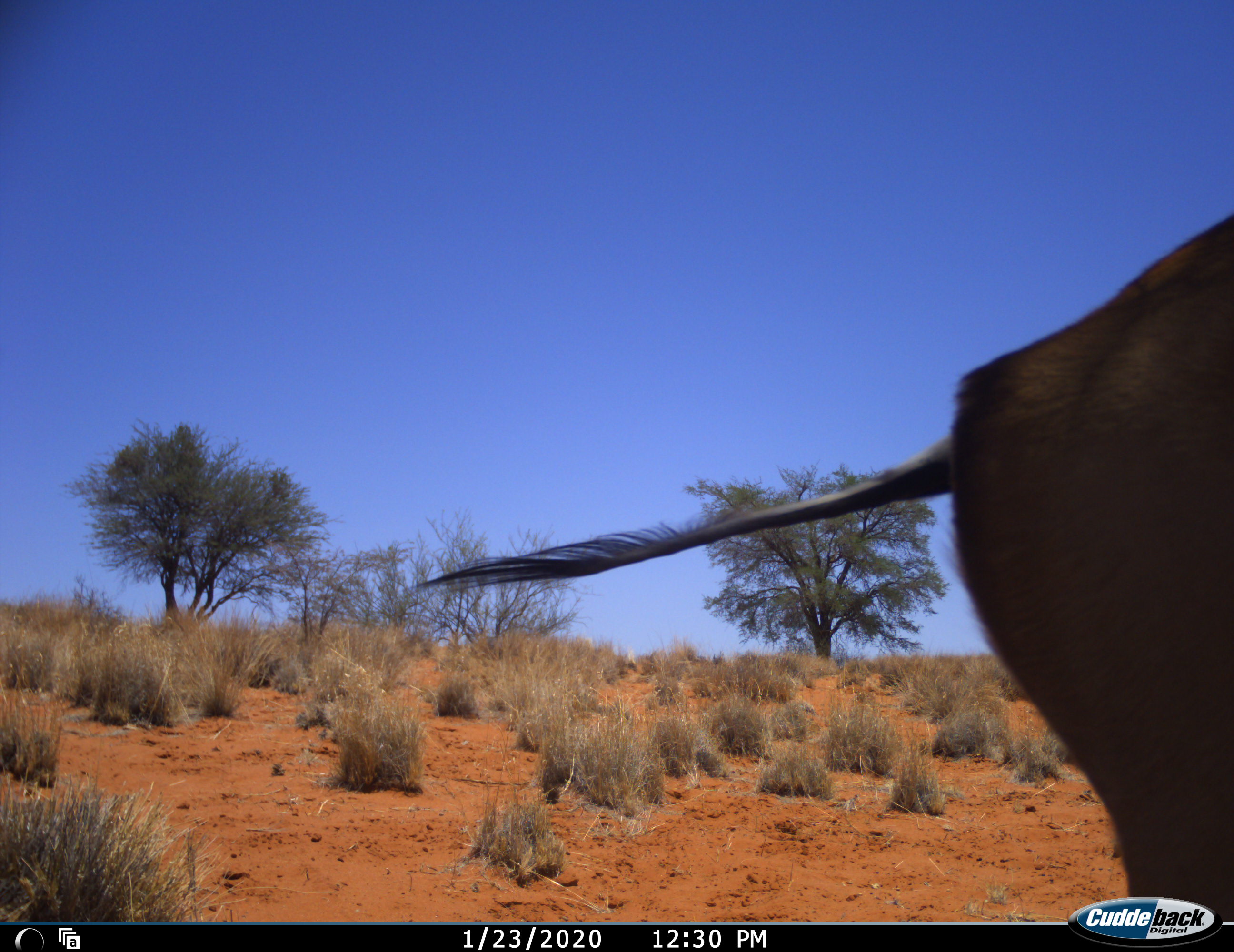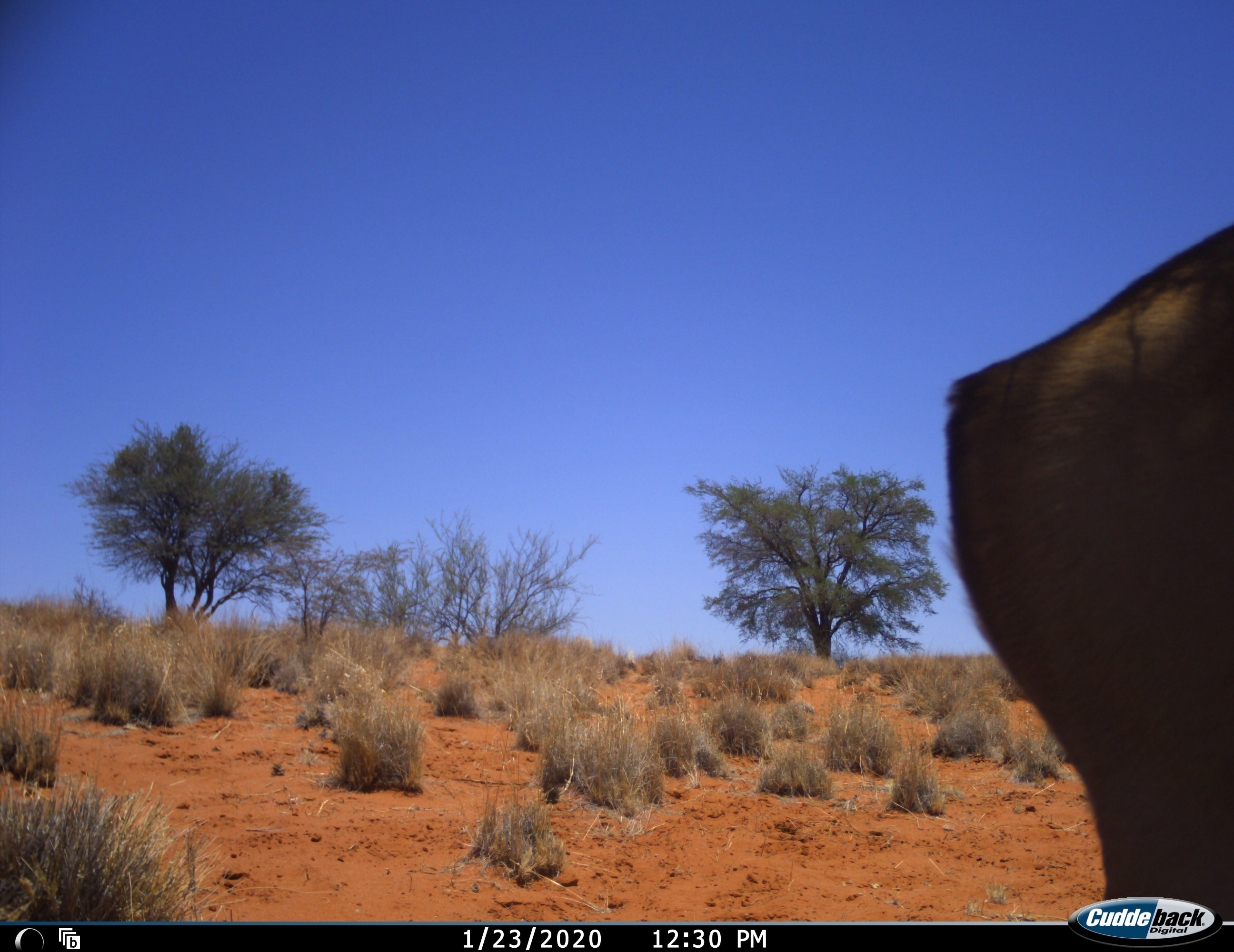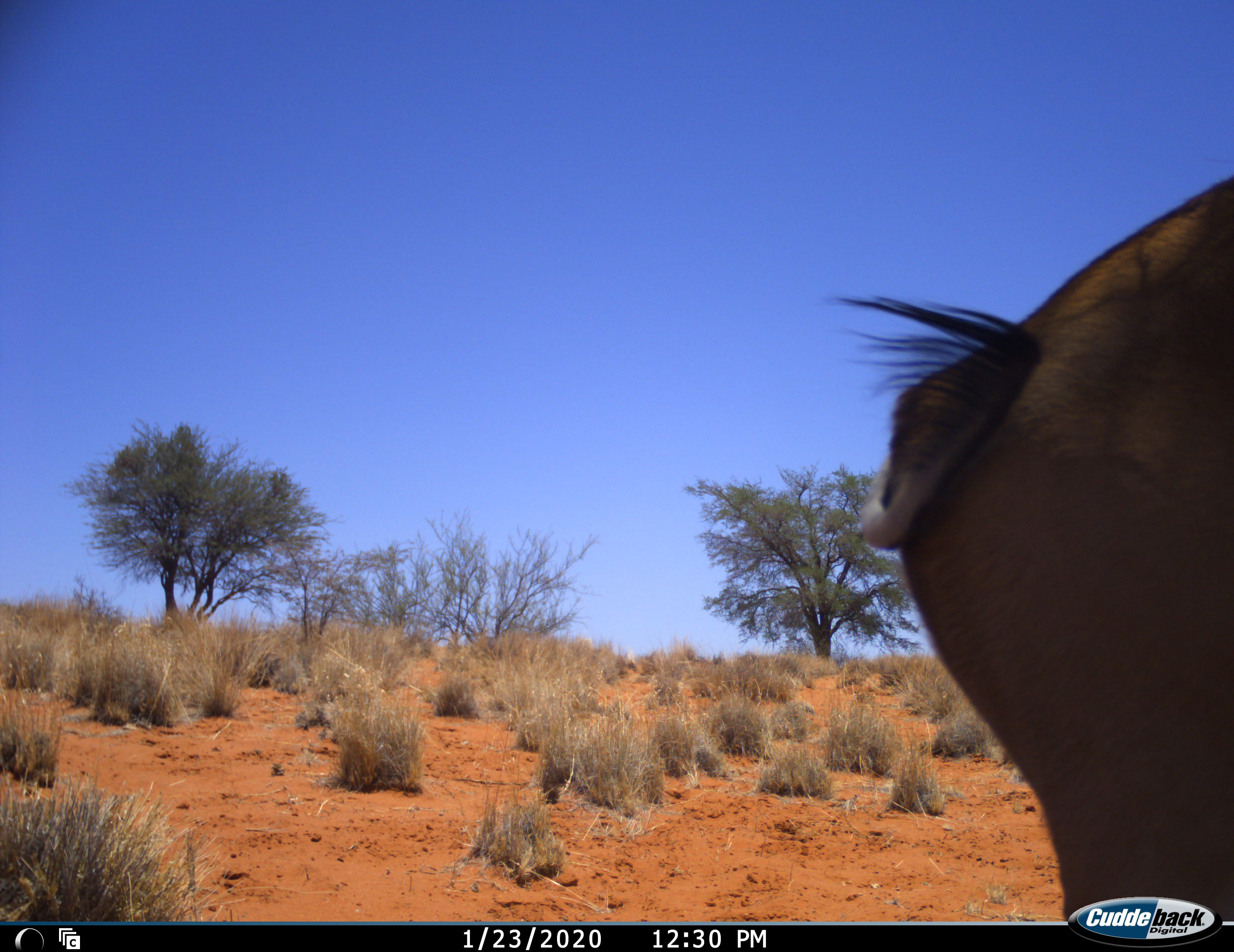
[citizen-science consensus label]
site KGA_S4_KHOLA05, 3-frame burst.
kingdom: Animalia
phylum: Chordata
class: Mammalia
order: Artiodactyla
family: Bovidae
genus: Antidorcas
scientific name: Antidorcas marsupialis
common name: springbok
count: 1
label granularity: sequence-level